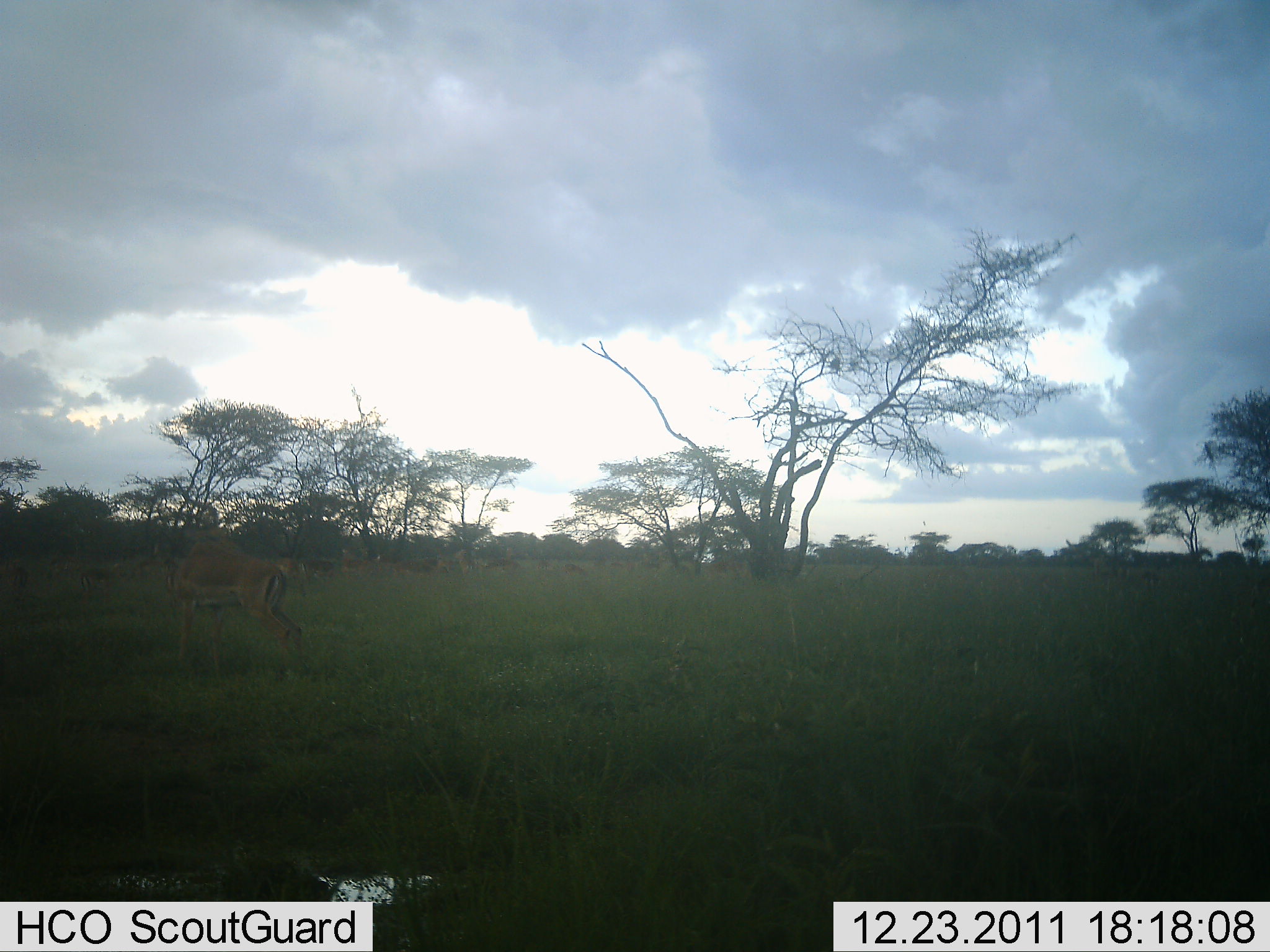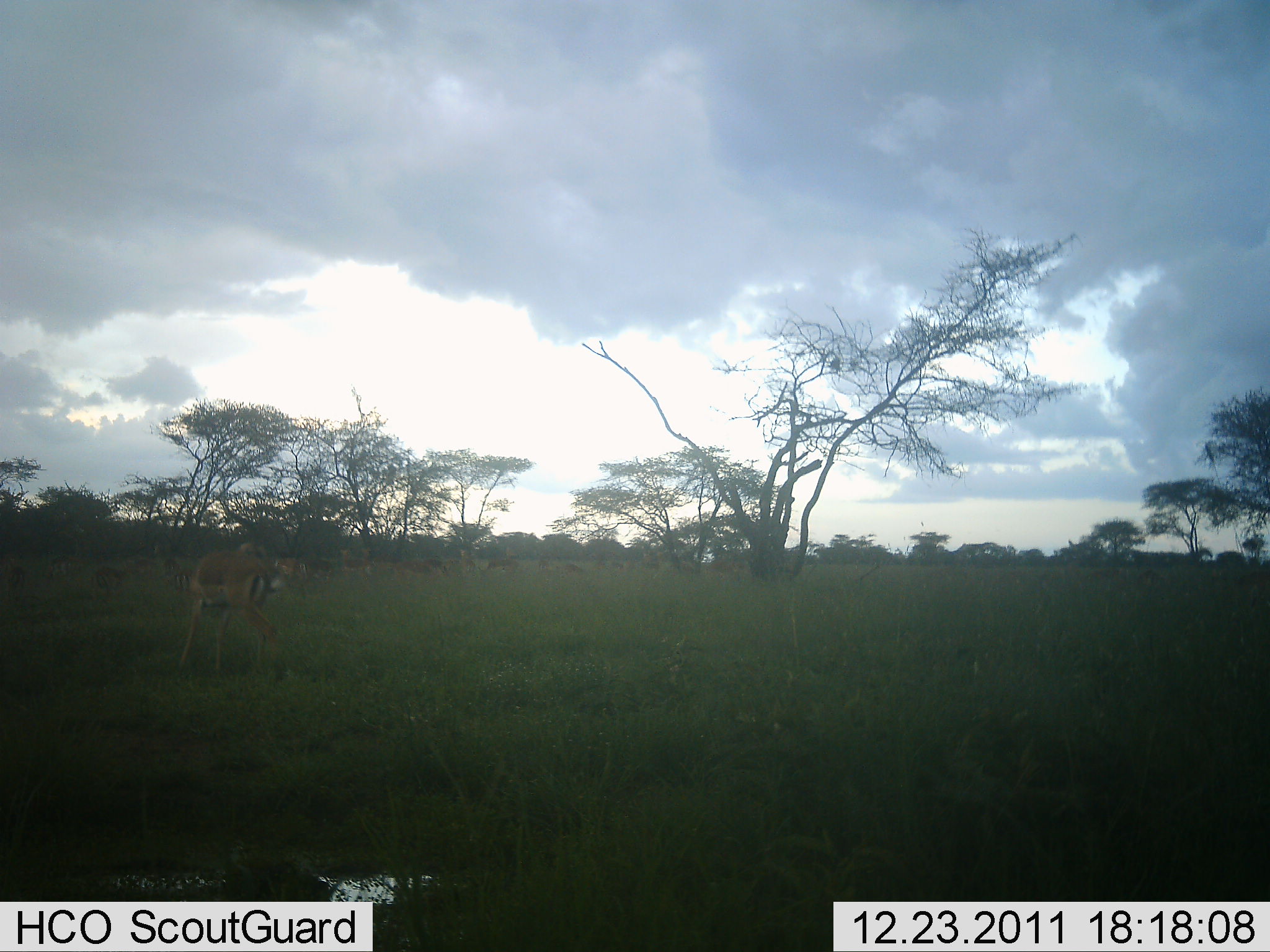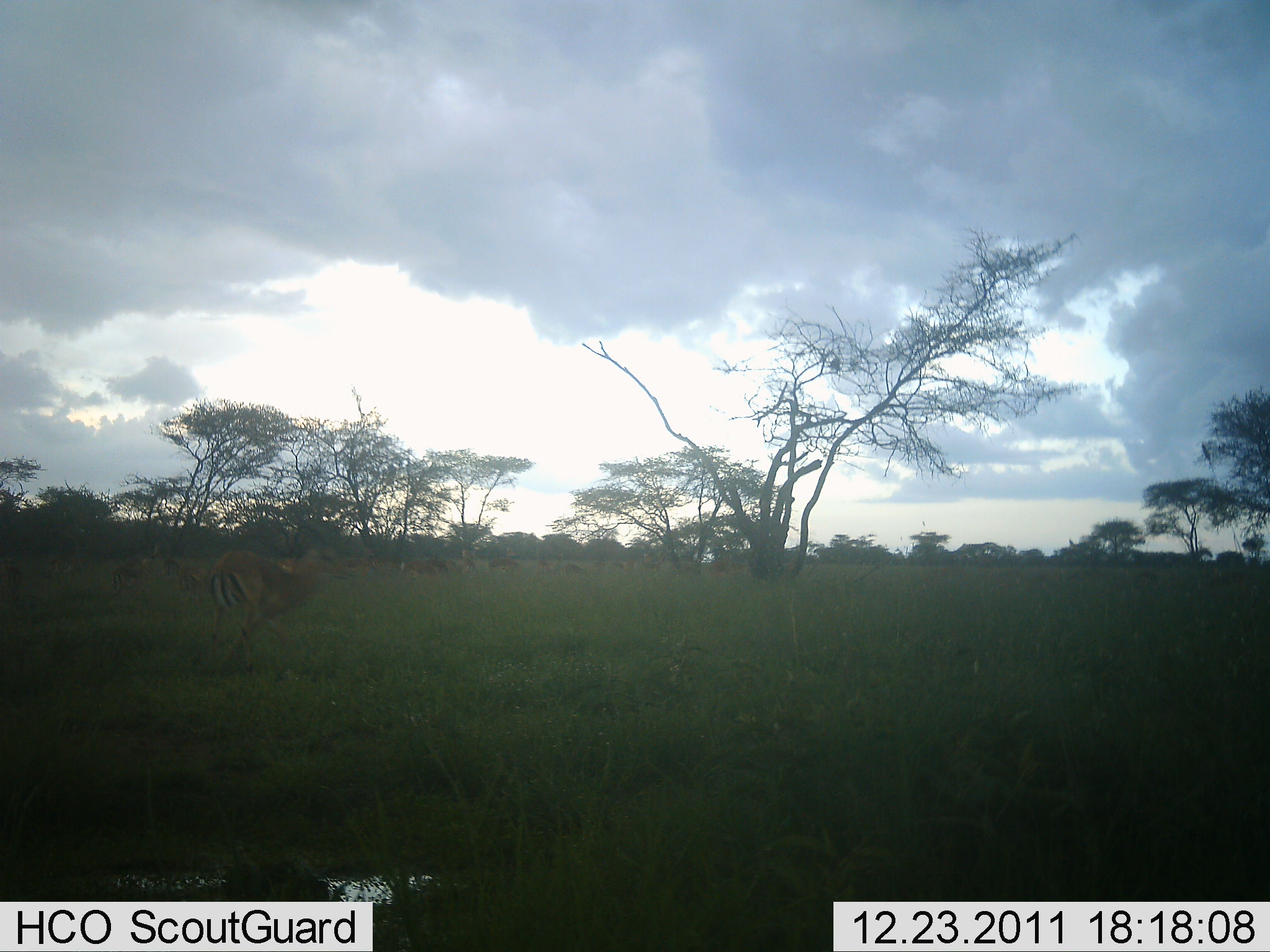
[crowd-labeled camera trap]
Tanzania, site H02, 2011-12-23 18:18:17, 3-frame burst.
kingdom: Animalia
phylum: Chordata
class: Mammalia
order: Artiodactyla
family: Bovidae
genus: Aepyceros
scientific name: Aepyceros melampus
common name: impala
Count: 8.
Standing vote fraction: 36%.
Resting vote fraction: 0%.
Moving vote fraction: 91%.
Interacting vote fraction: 9%.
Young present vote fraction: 0%.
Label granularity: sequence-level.